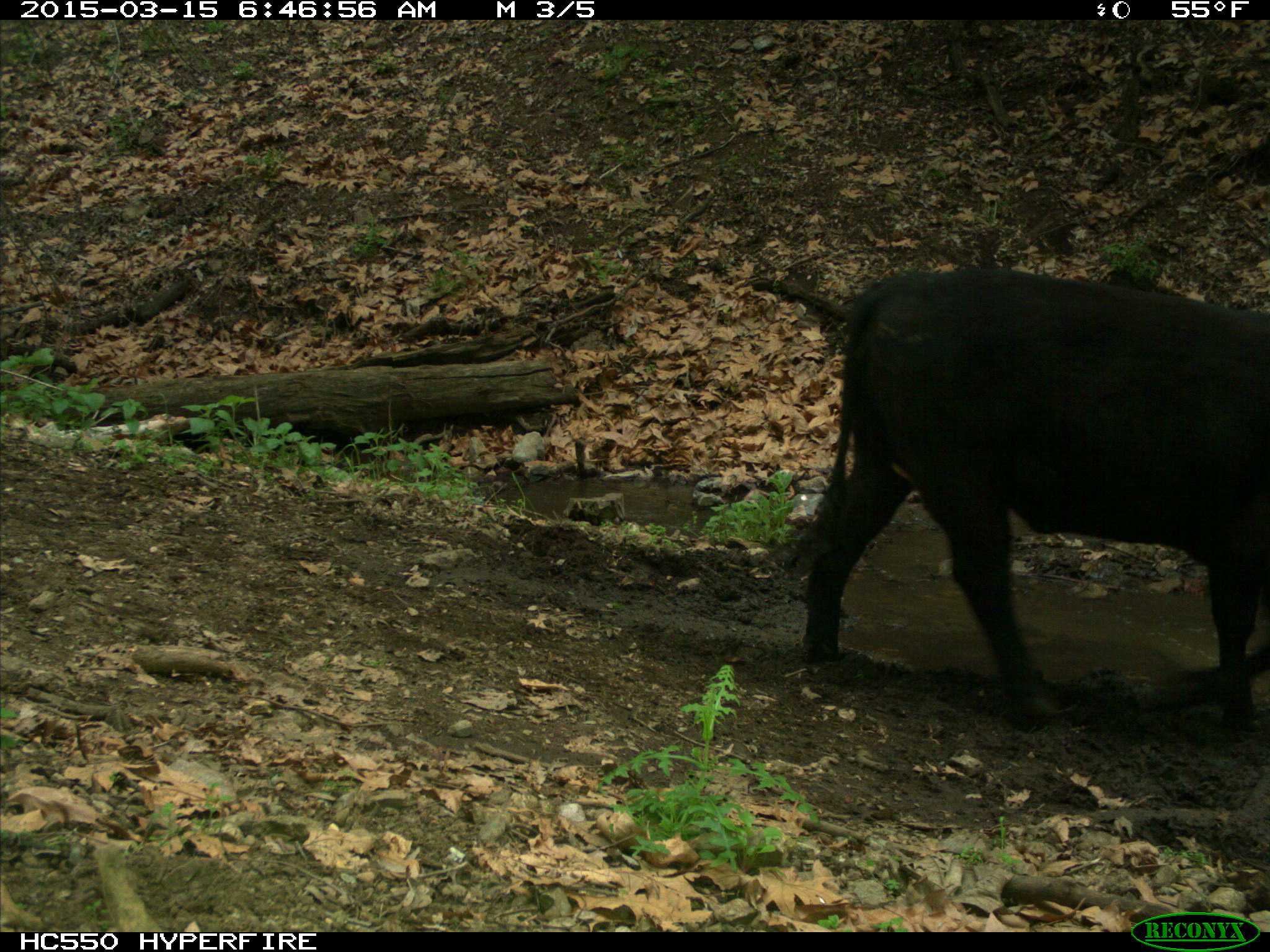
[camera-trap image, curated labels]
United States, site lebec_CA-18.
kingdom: Animalia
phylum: Chordata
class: Mammalia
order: Artiodactyla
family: Bovidae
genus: Bos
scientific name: Bos taurus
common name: domestic cow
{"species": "Bos taurus (domestic cow)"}